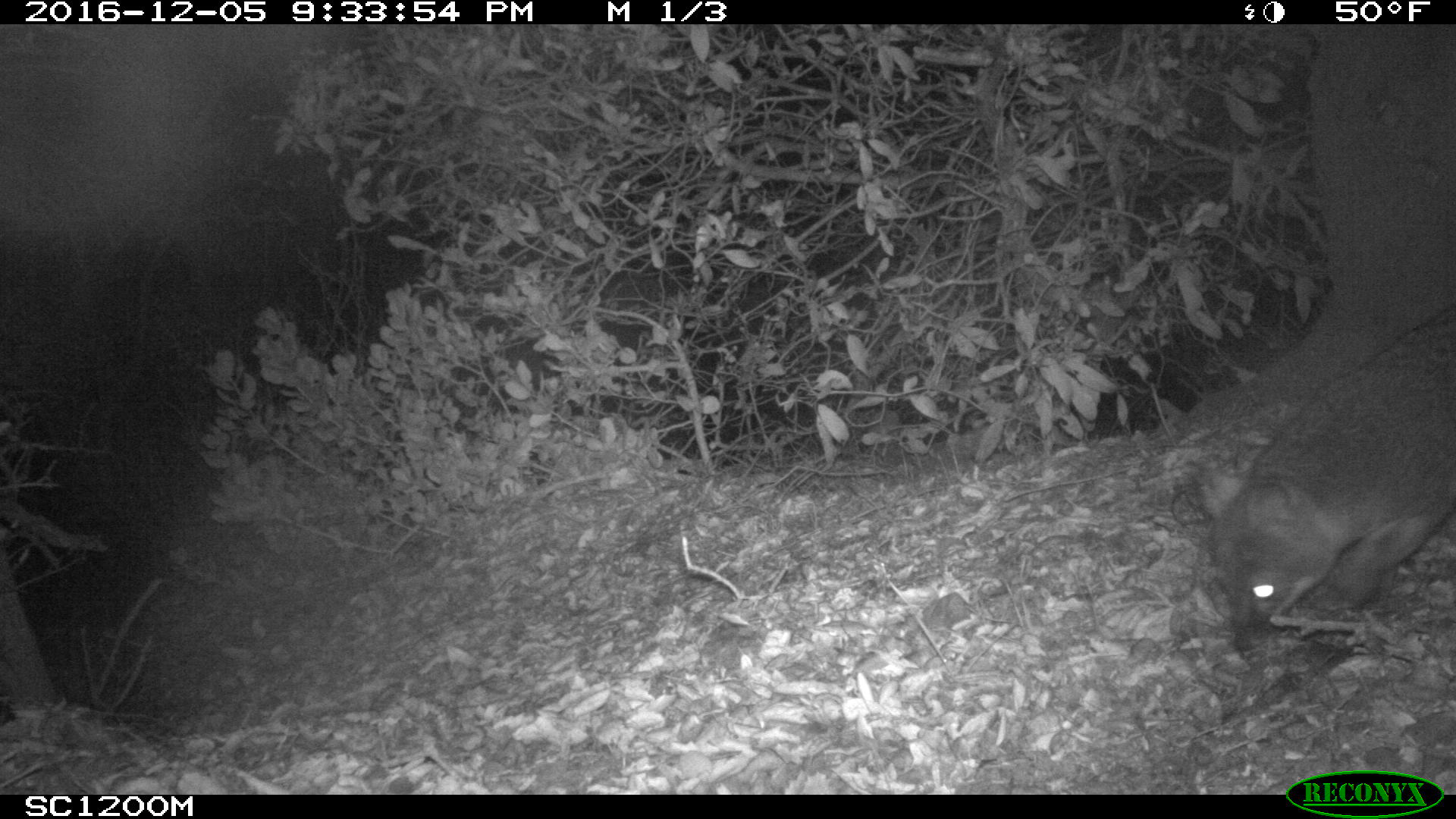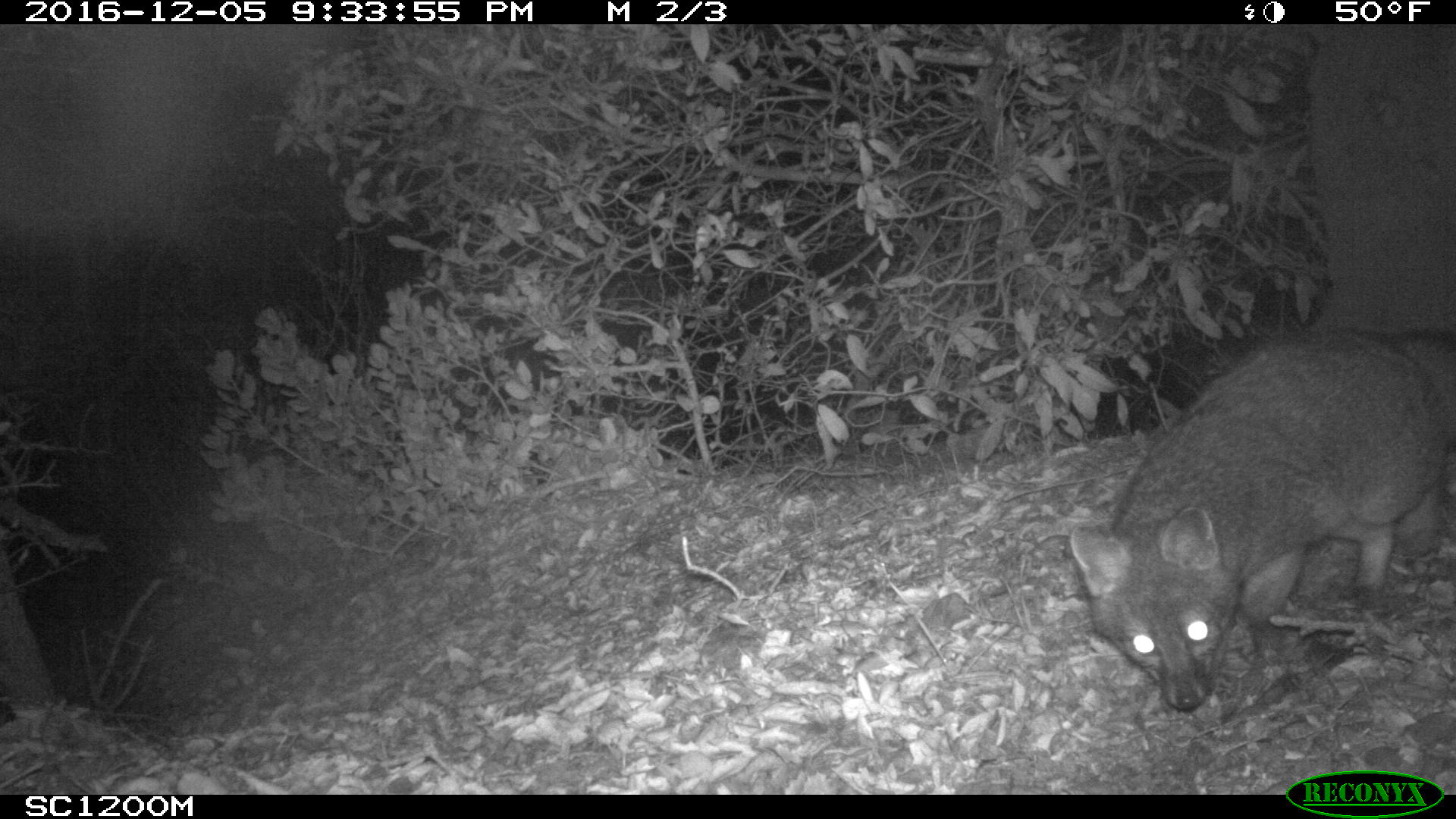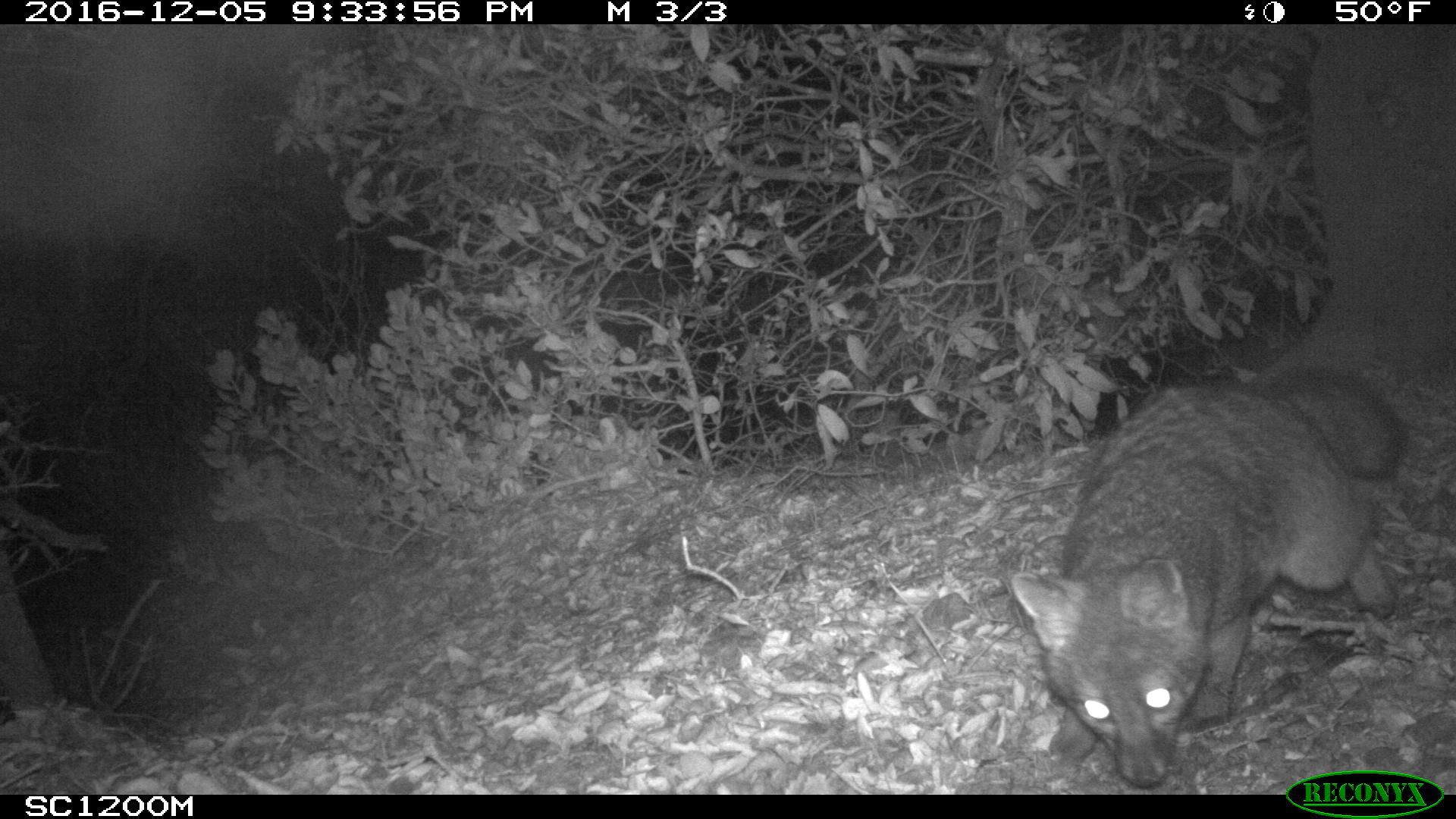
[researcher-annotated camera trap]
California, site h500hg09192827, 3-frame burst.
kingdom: Animalia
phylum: Chordata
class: Mammalia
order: Carnivora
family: Canidae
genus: Urocyon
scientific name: Urocyon littoralis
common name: island fox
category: fox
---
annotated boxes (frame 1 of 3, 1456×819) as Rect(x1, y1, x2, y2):
fox: Rect(1201, 303, 1454, 630)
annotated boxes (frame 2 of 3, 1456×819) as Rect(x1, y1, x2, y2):
fox: Rect(1070, 331, 1455, 710)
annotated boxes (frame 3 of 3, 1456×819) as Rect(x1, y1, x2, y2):
fox: Rect(1011, 369, 1402, 787)